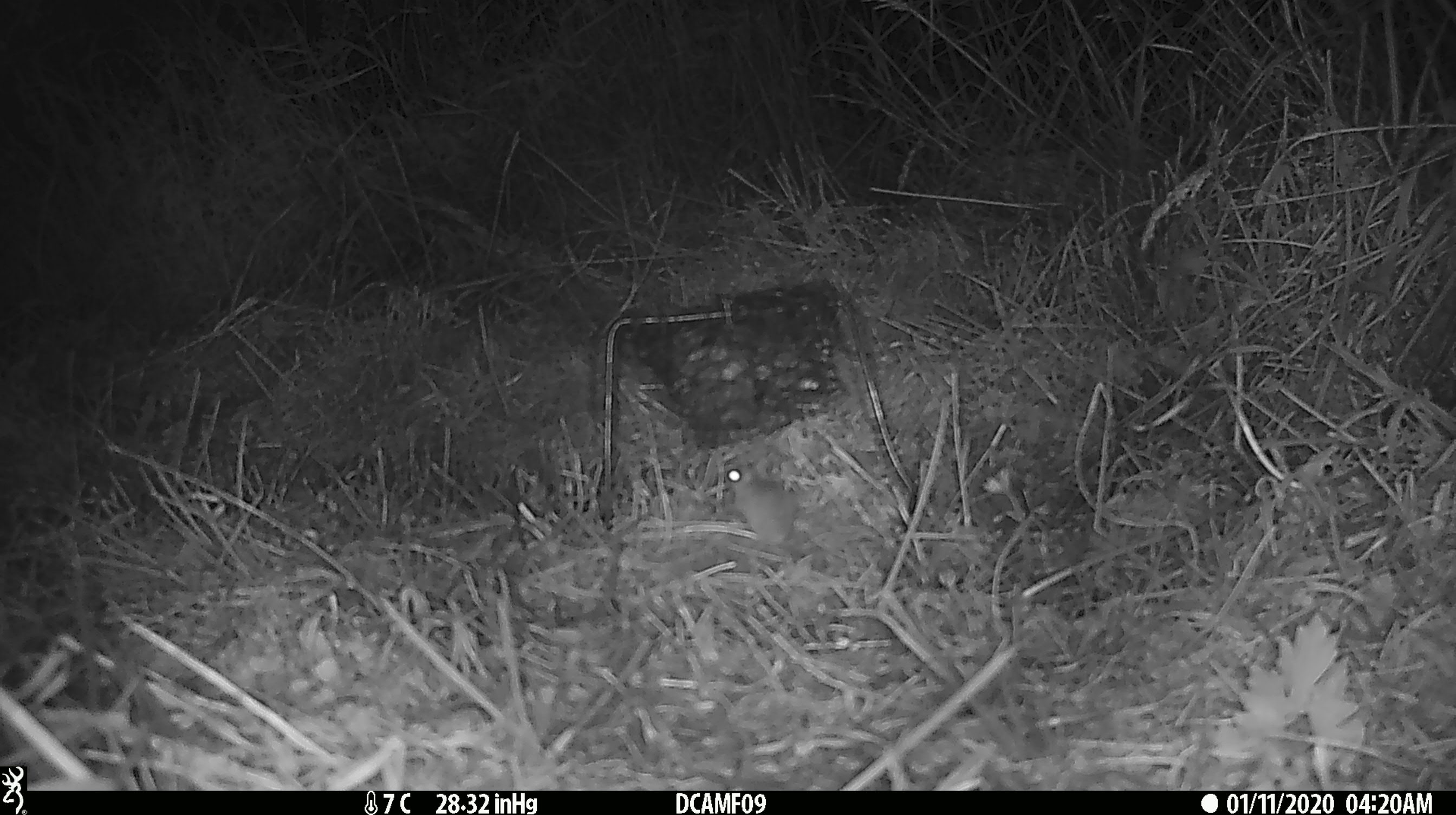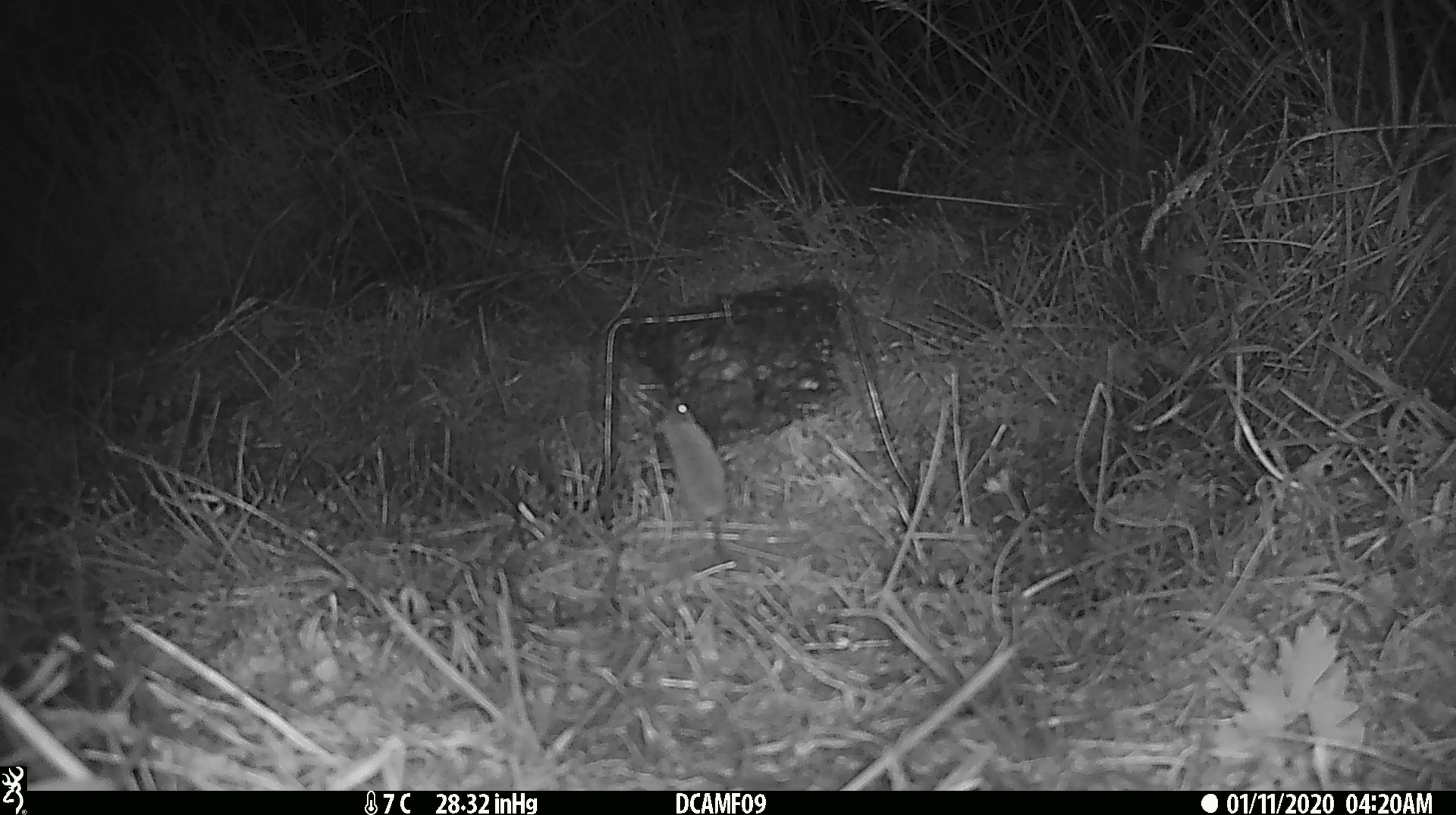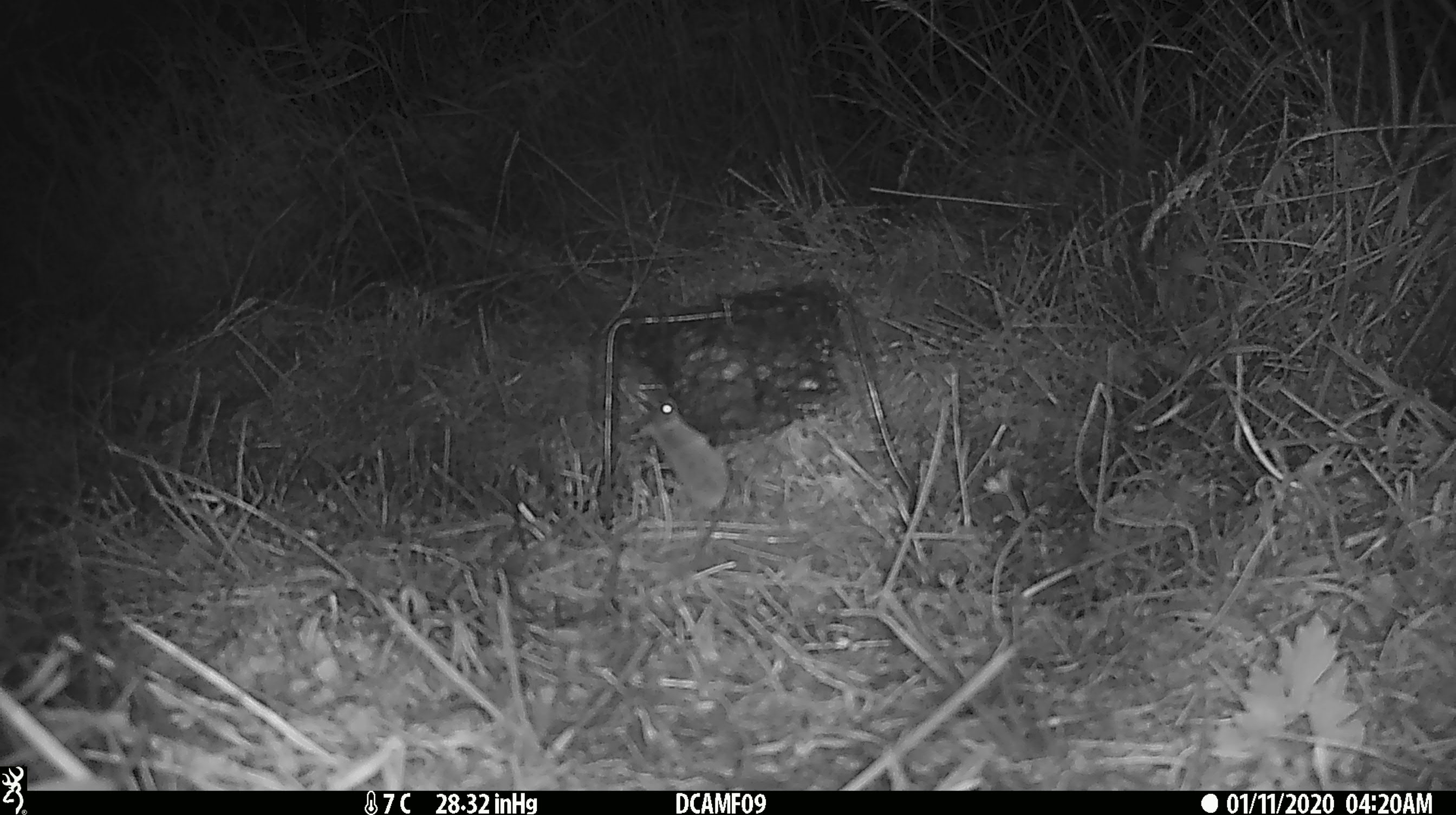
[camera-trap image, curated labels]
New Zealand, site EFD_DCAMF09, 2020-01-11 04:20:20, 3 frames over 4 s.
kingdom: Animalia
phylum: Chordata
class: Mammalia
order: Rodentia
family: Muridae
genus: Mus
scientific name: Mus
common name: mouse